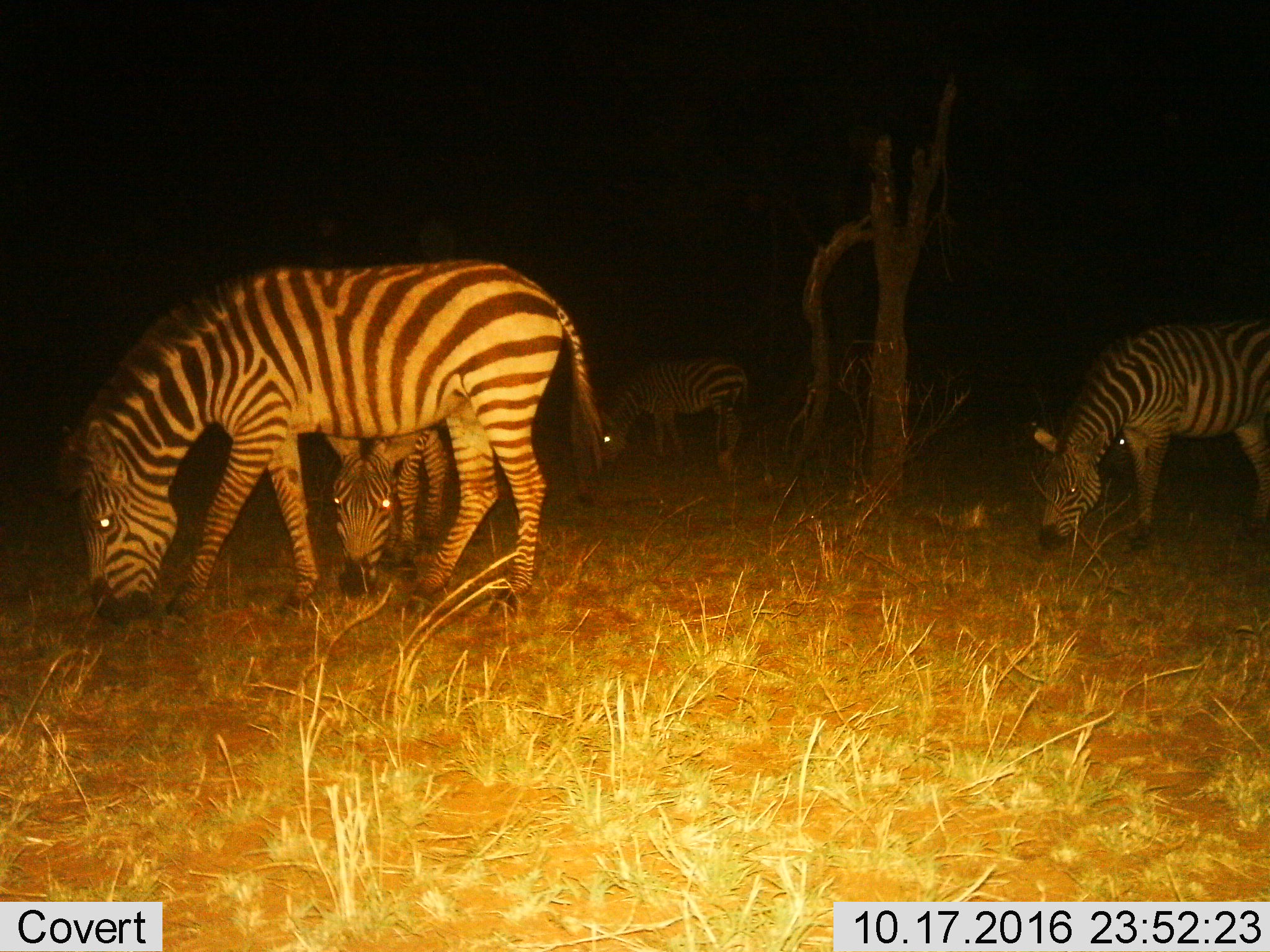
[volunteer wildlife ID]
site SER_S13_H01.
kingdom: Animalia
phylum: Chordata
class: Mammalia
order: Perissodactyla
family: Equidae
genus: Equus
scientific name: Equus quagga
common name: plains zebra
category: zebraplains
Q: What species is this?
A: Zebraplains (plains zebra) (Equus quagga).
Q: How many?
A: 4.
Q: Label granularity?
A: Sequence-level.